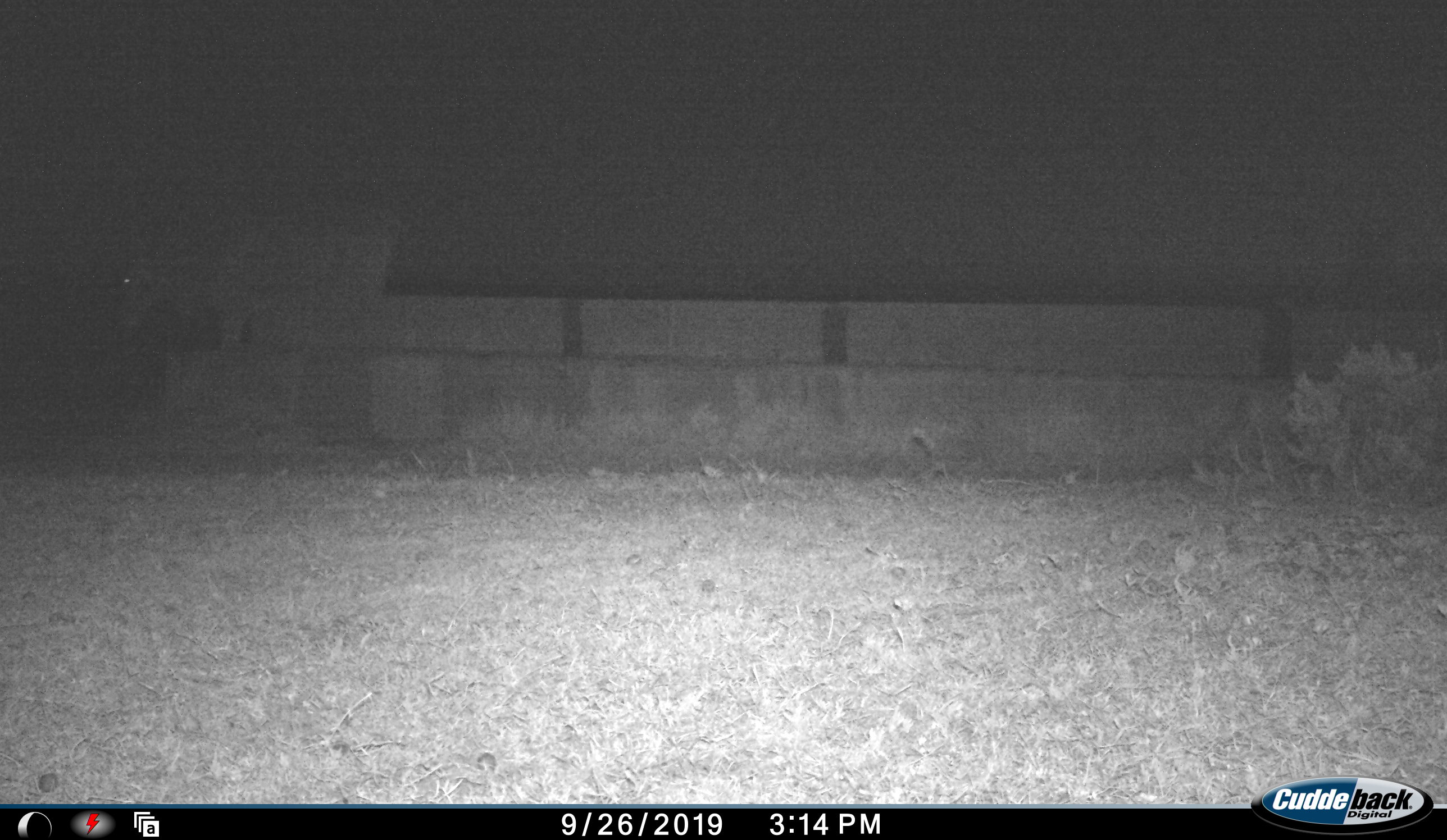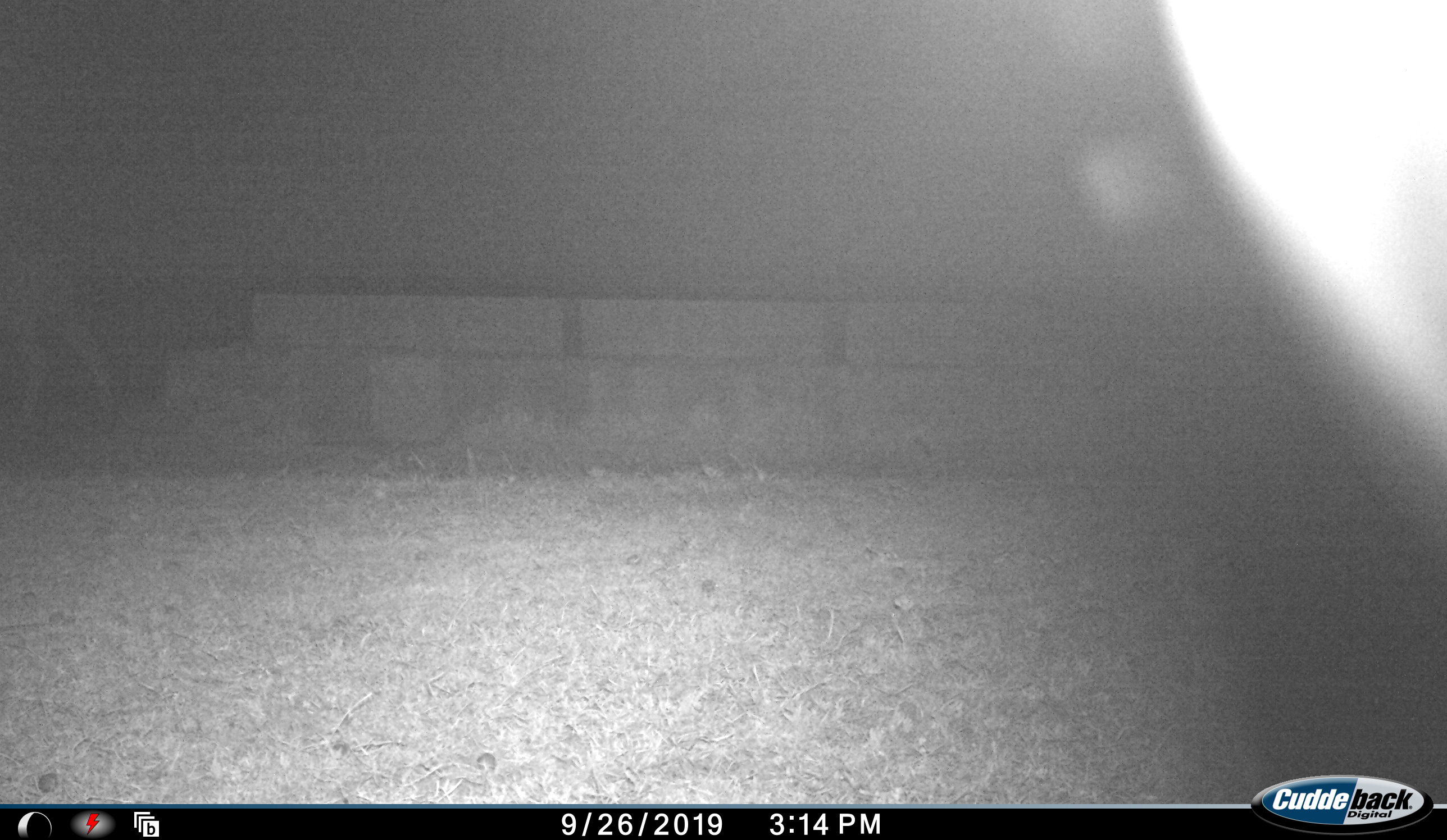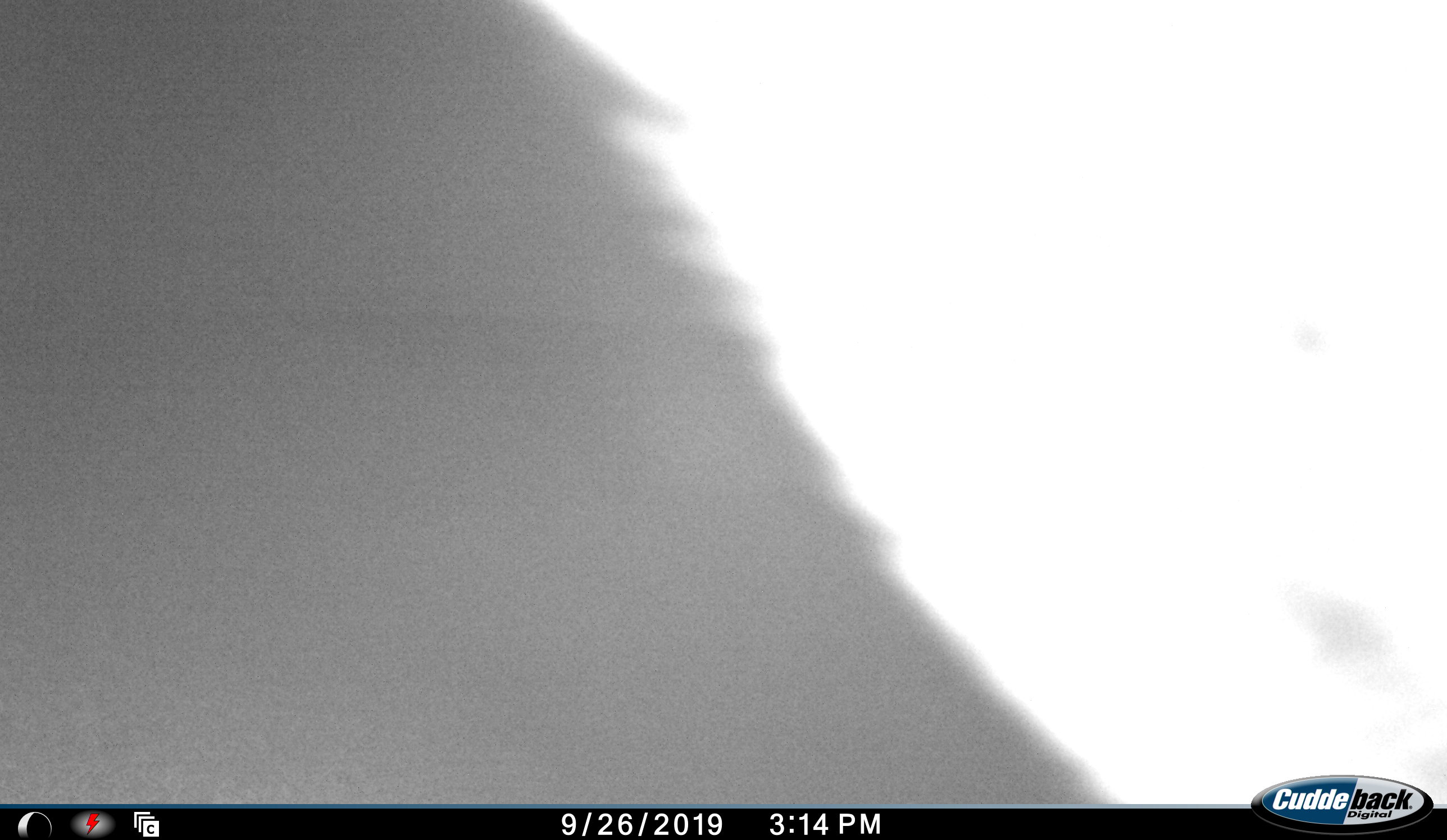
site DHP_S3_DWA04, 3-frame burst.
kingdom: Animalia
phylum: Chordata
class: Mammalia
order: Artiodactyla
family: Bovidae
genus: Tragelaphus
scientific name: Tragelaphus oryx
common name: eland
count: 2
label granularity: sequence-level